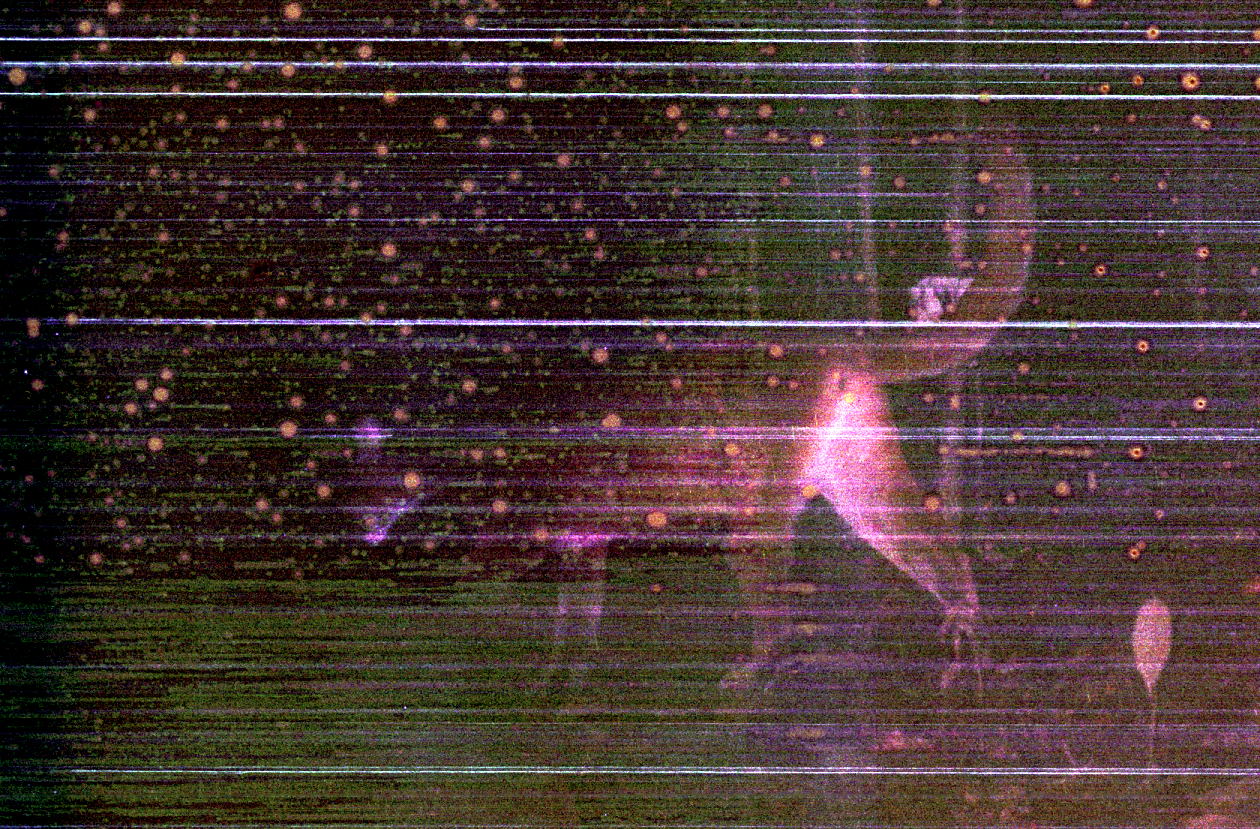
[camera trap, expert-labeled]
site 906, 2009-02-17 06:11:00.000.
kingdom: Animalia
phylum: Chordata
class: Mammalia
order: Carnivora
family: Felidae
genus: Puma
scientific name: Puma concolor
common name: mountain lion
Puma concolor (mountain lion).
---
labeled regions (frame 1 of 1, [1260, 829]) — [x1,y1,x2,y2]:
puma concolor: [344,118,1038,698]